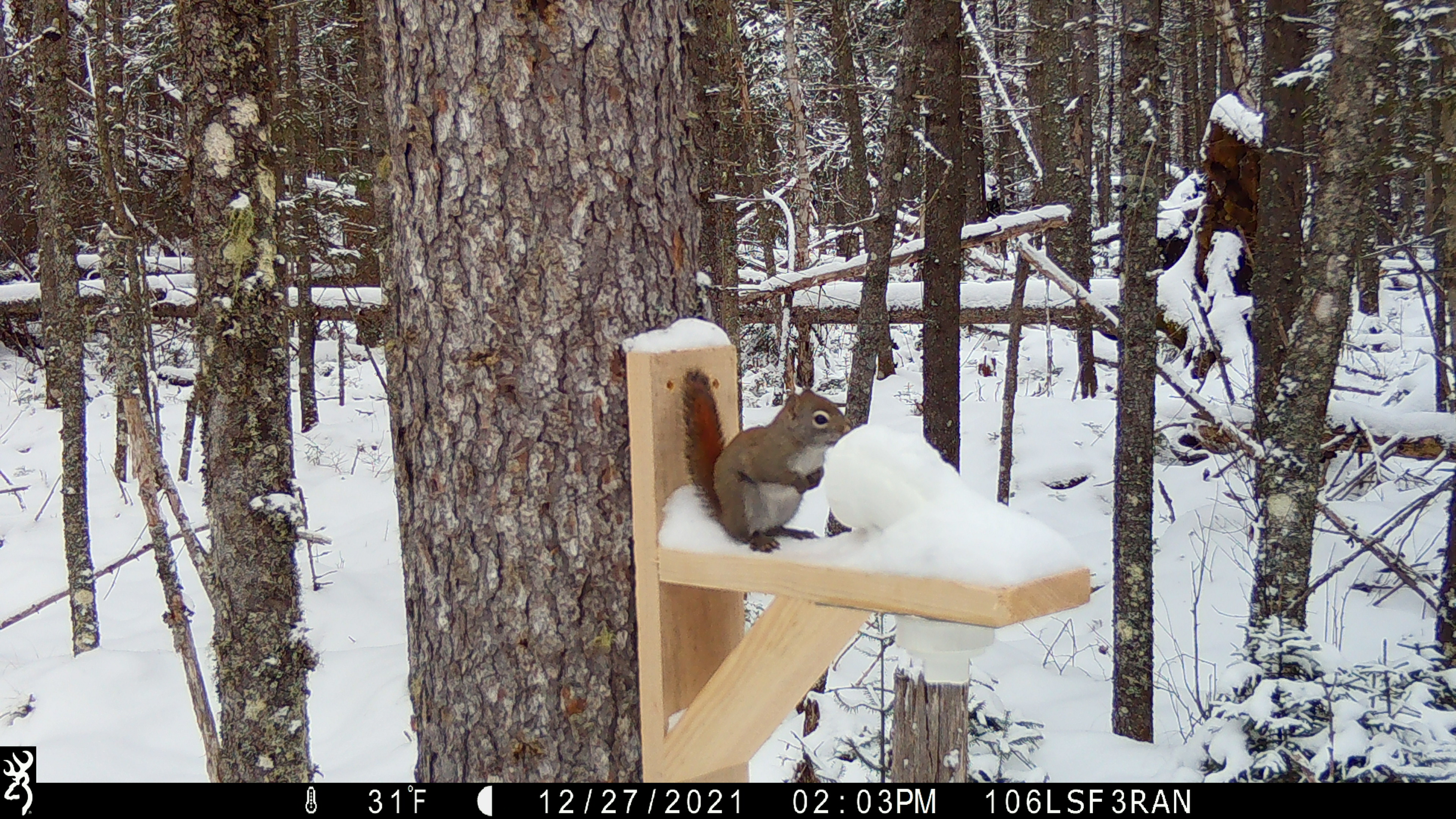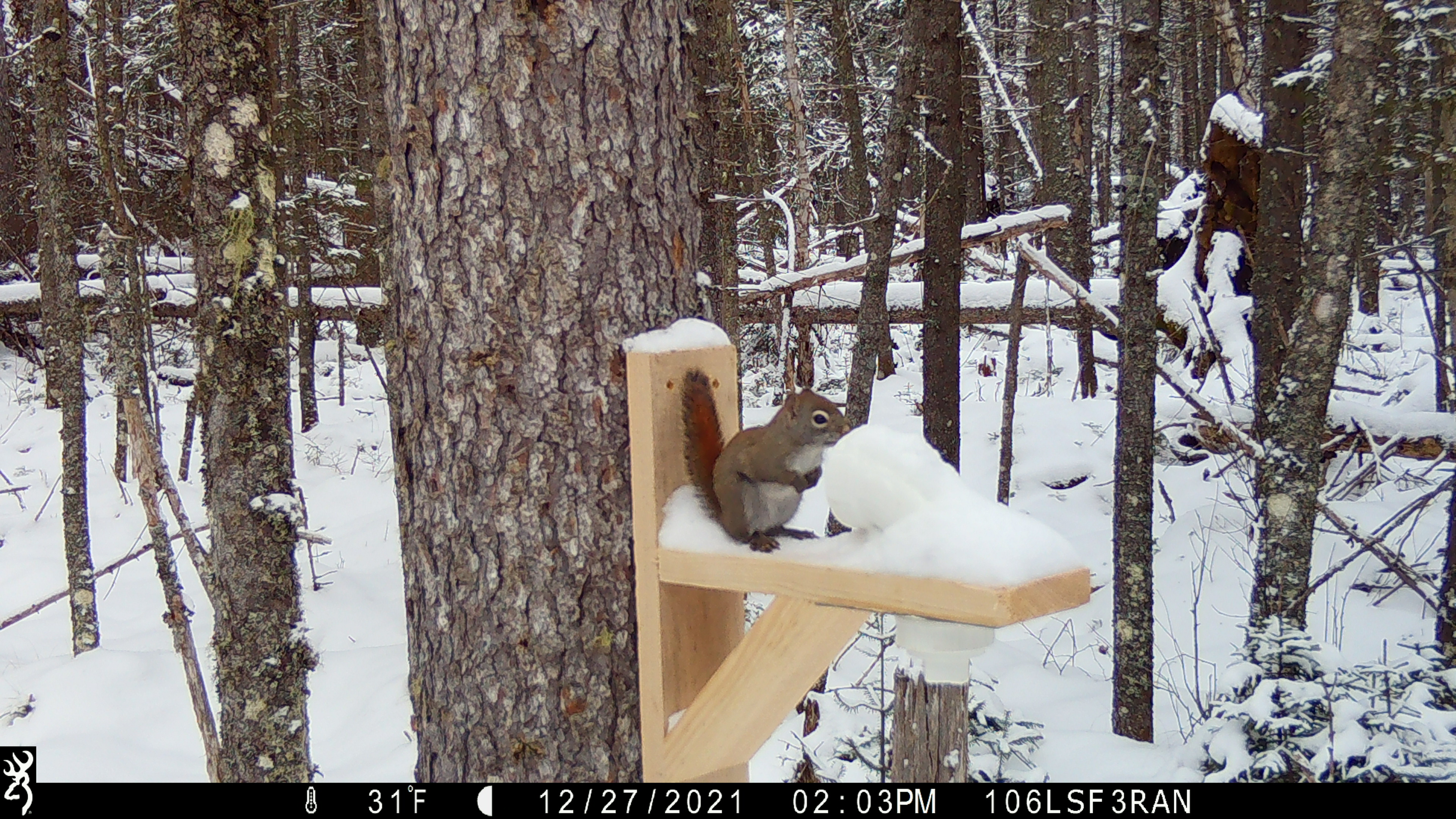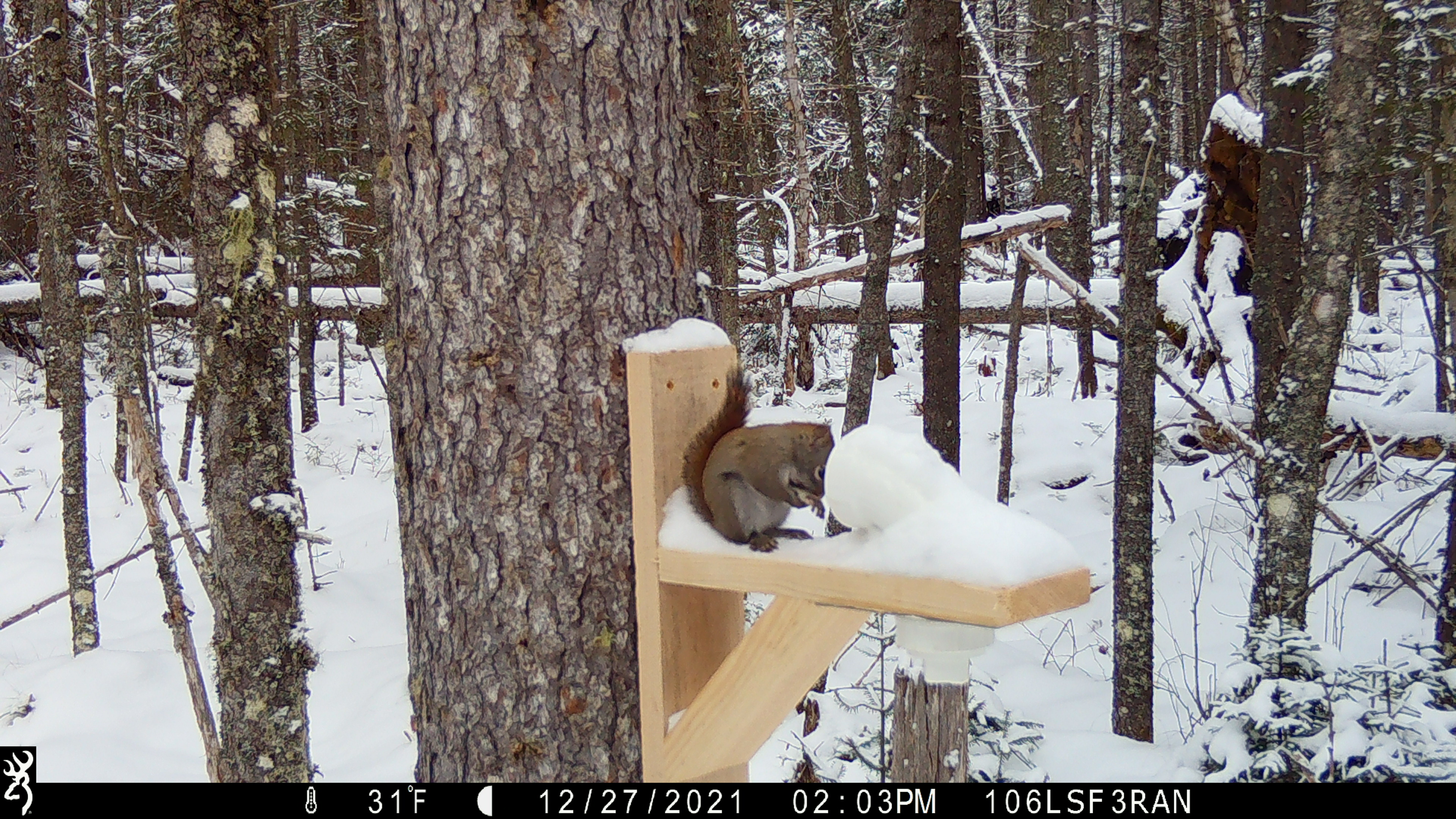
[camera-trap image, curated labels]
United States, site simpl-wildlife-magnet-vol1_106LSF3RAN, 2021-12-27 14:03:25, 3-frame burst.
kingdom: Animalia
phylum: Chordata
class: Mammalia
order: Rodentia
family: Sciuridae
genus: Tamiasciurus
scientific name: Tamiasciurus hudsonicus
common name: red squirrel